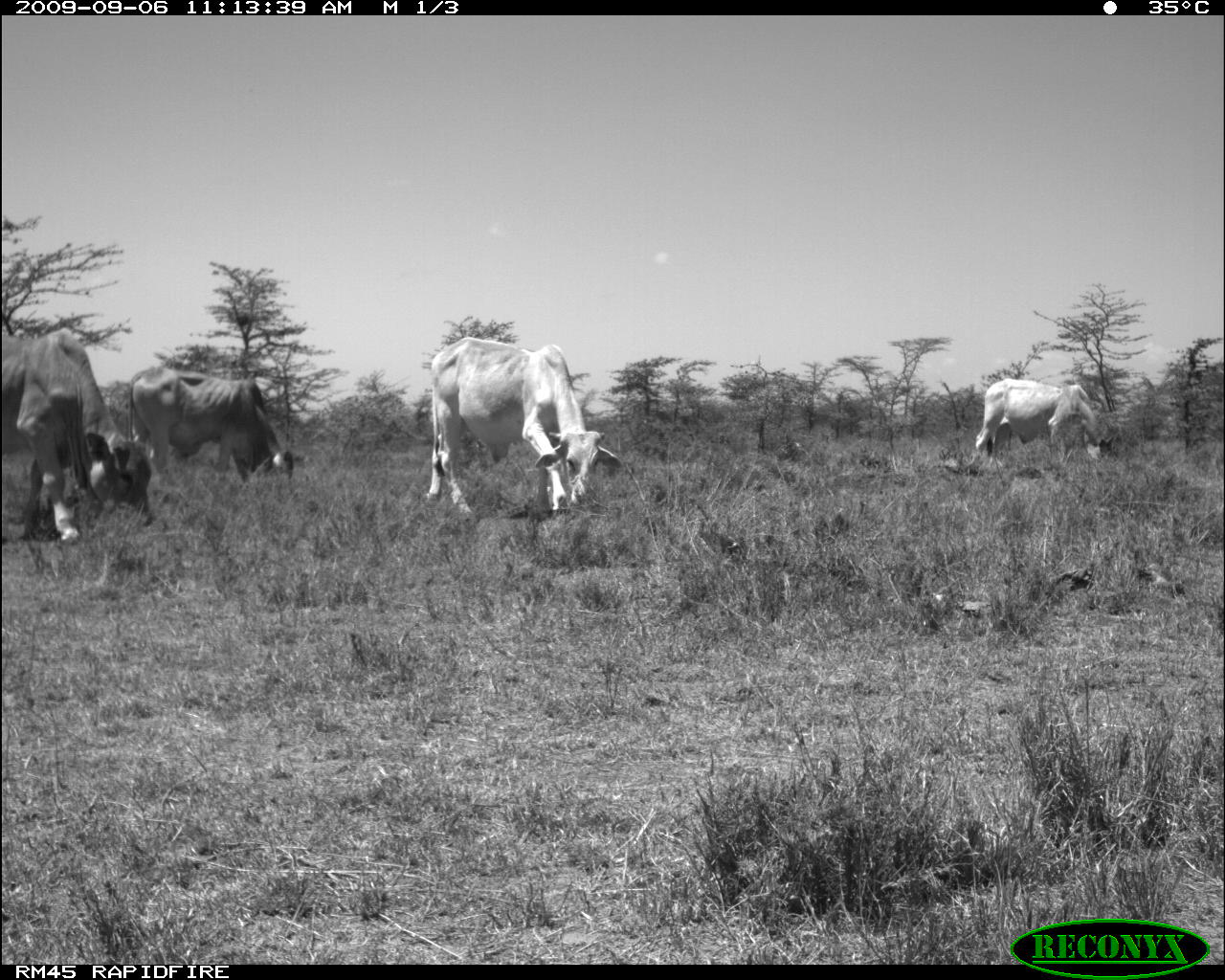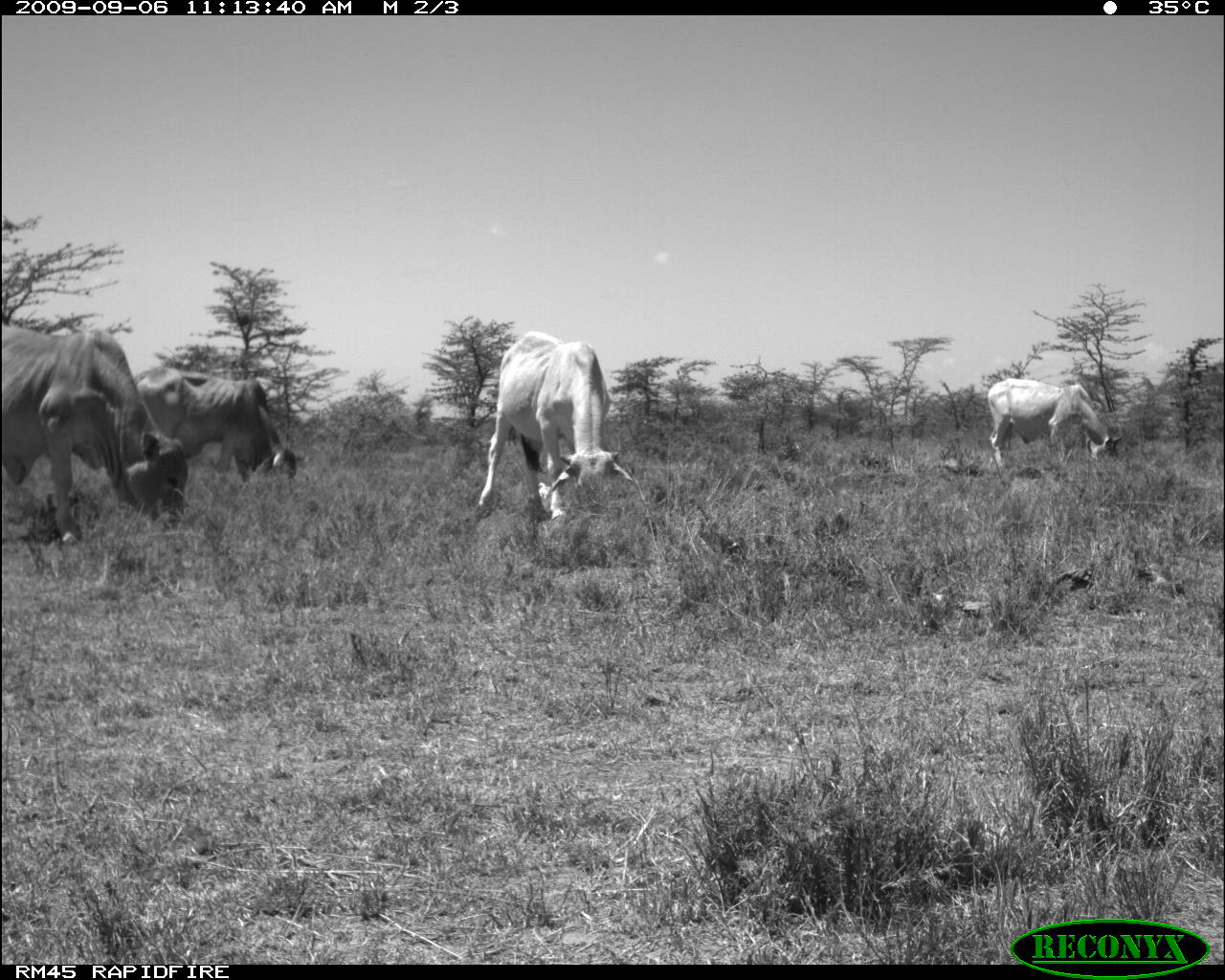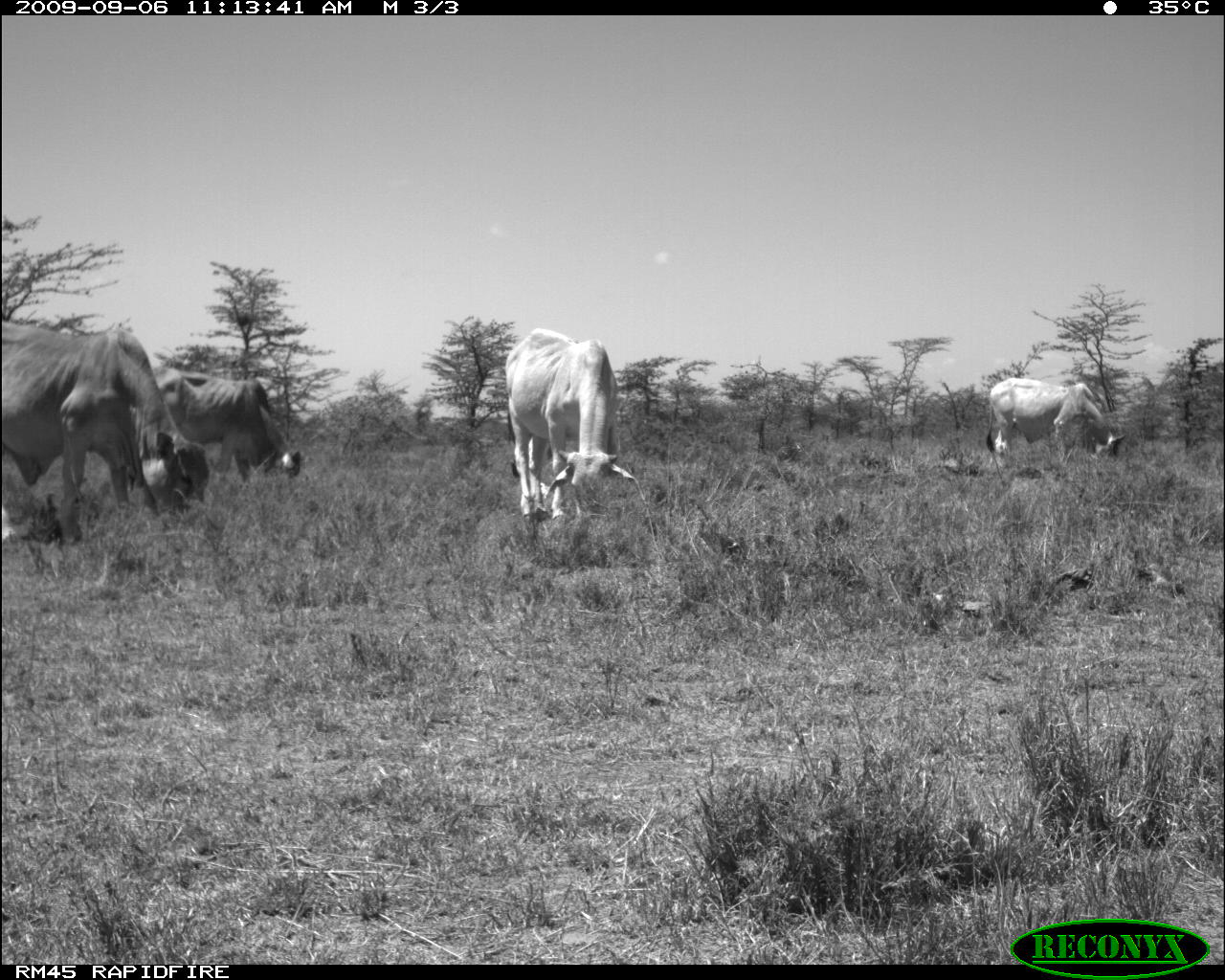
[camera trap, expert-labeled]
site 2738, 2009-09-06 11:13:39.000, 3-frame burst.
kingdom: Animalia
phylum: Chordata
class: Mammalia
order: Artiodactyla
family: Bovidae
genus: Bos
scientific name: Bos taurus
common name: domestic cattle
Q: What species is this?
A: Bos taurus (domestic cattle).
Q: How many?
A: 4.